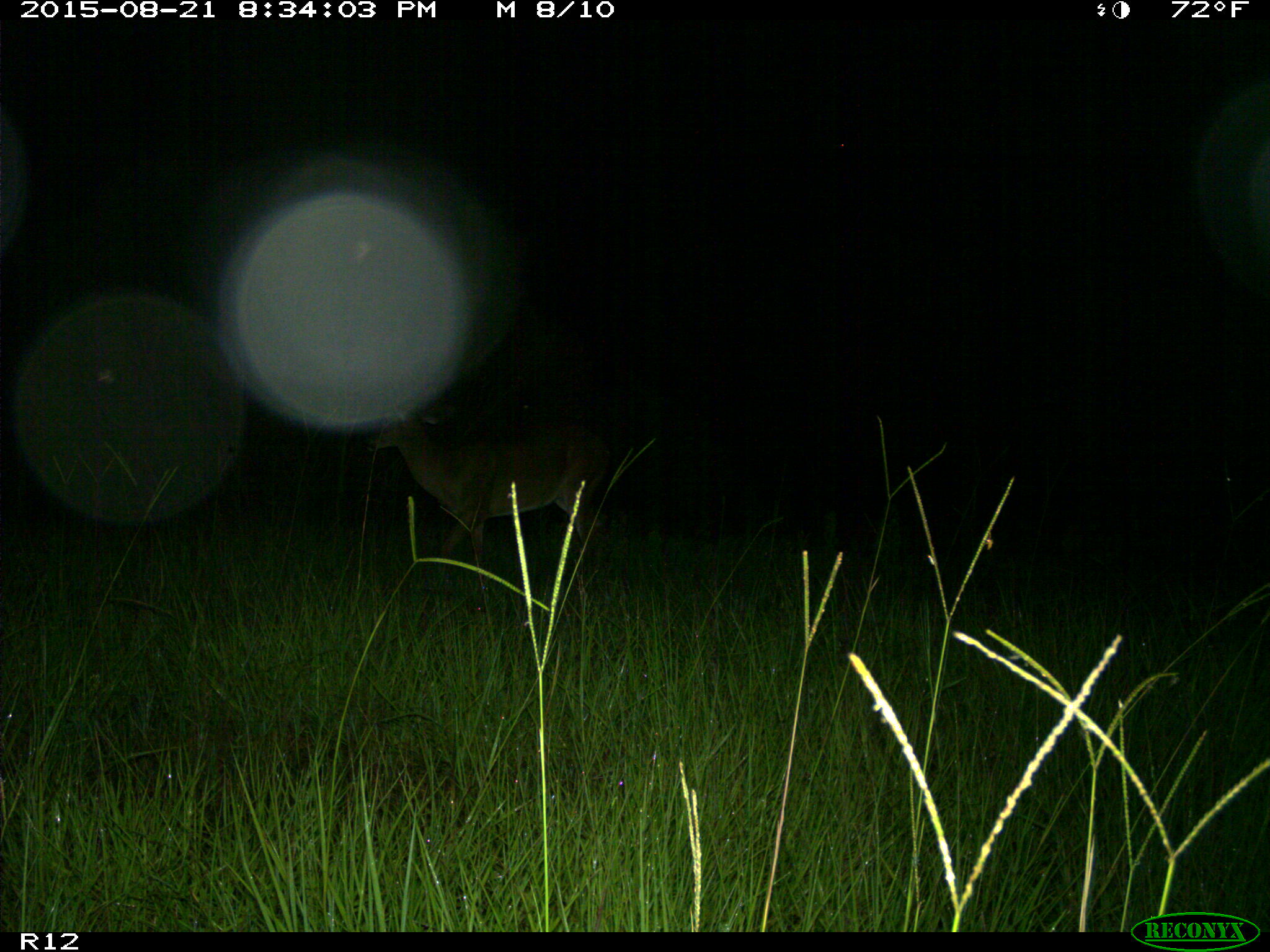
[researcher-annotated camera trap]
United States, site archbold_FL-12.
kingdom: Animalia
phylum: Chordata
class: Mammalia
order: Artiodactyla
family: Cervidae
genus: Odocoileus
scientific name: Odocoileus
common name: deer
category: unidentified deer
Unidentified deer (deer) (Odocoileus).